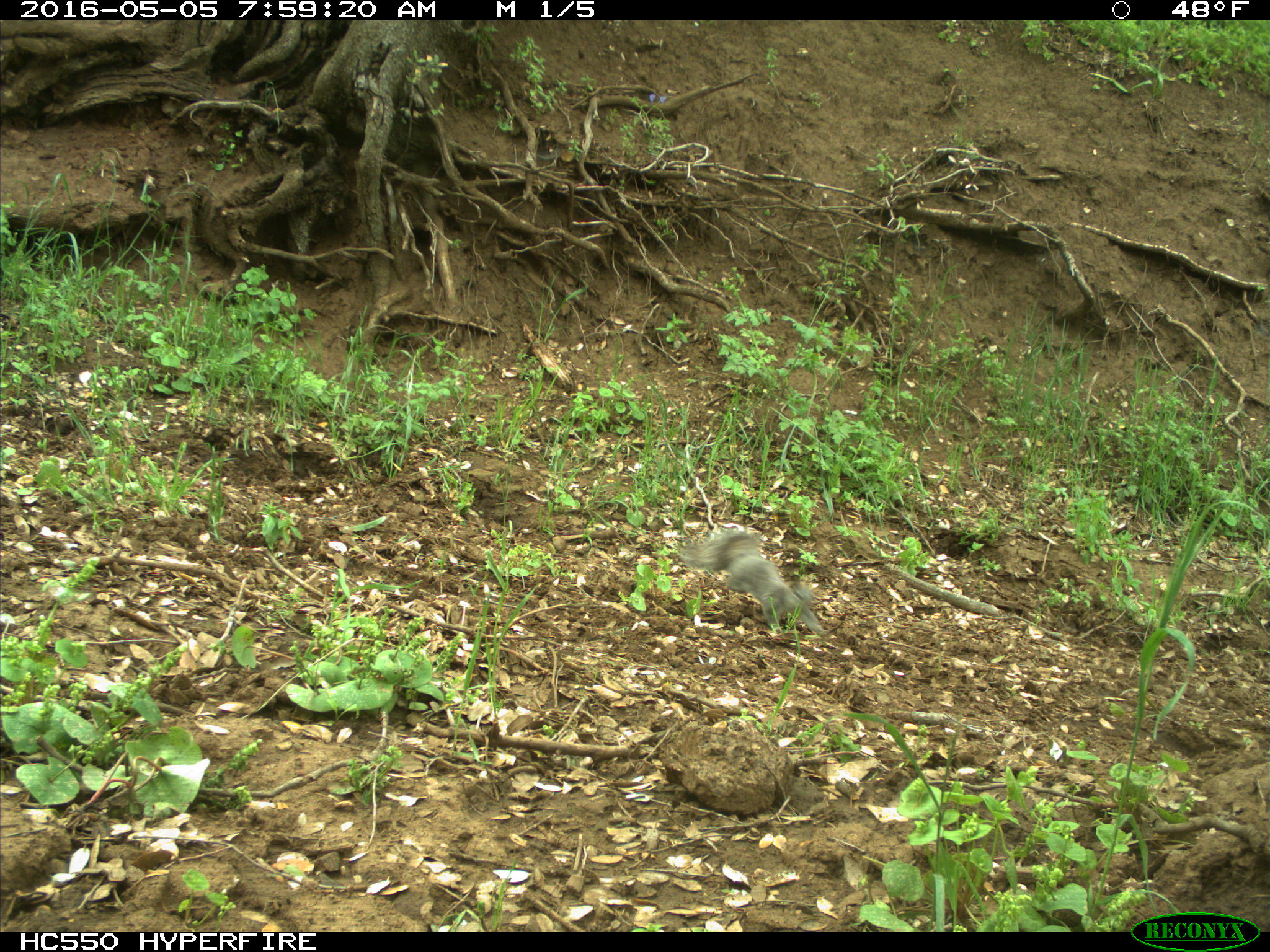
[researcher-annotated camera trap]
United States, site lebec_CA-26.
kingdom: Animalia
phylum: Chordata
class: Mammalia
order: Rodentia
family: Sciuridae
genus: Sciurus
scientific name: Sciurus carolinensis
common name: eastern gray squirrel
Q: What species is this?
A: Sciurus carolinensis (eastern gray squirrel).